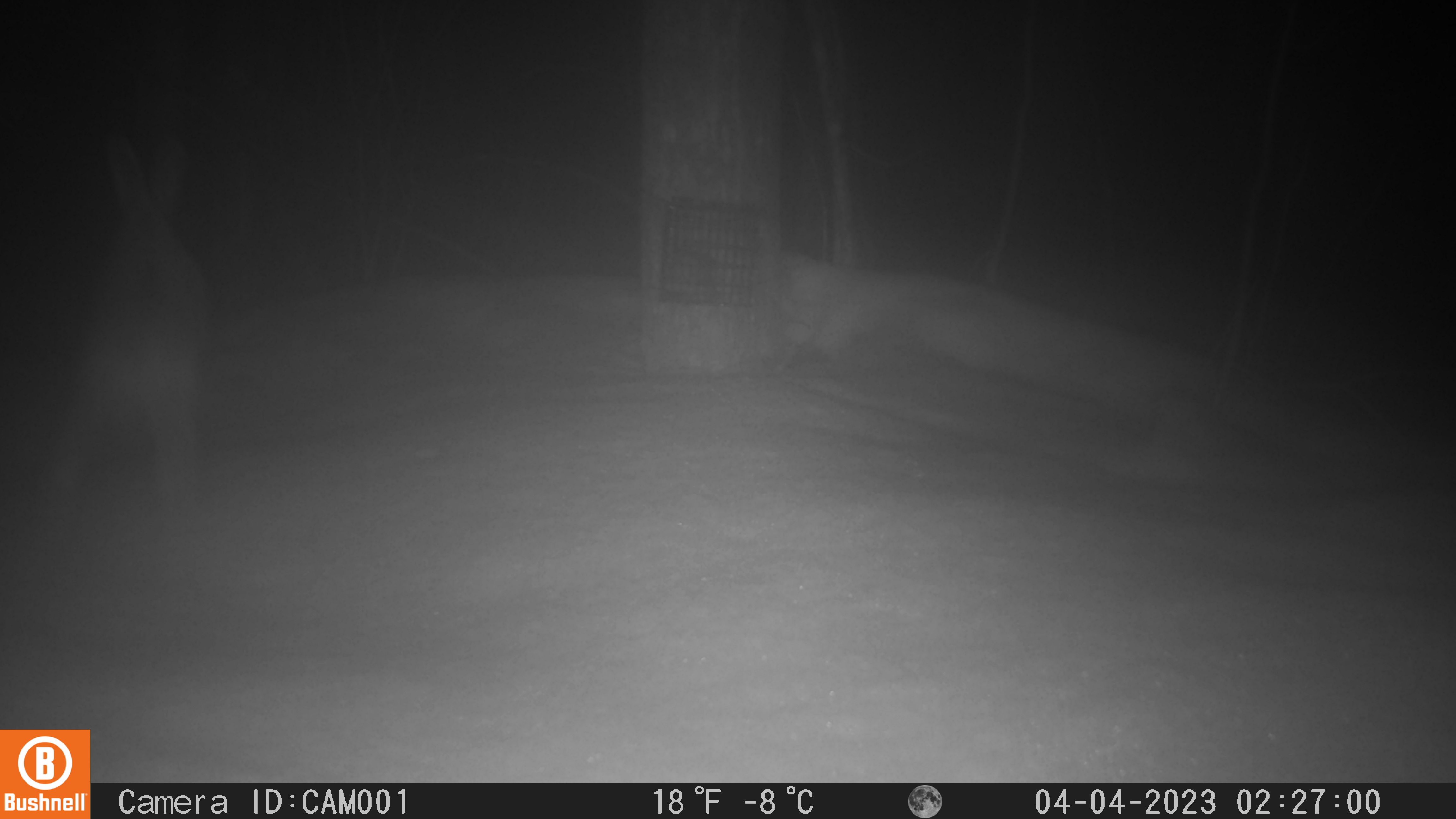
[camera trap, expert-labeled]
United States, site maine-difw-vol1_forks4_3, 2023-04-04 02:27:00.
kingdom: Animalia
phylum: Chordata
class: Mammalia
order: Lagomorpha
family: Leporidae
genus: Lepus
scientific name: Lepus americanus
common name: snowshoe hare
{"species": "snowshoe hare (Lepus americanus)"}